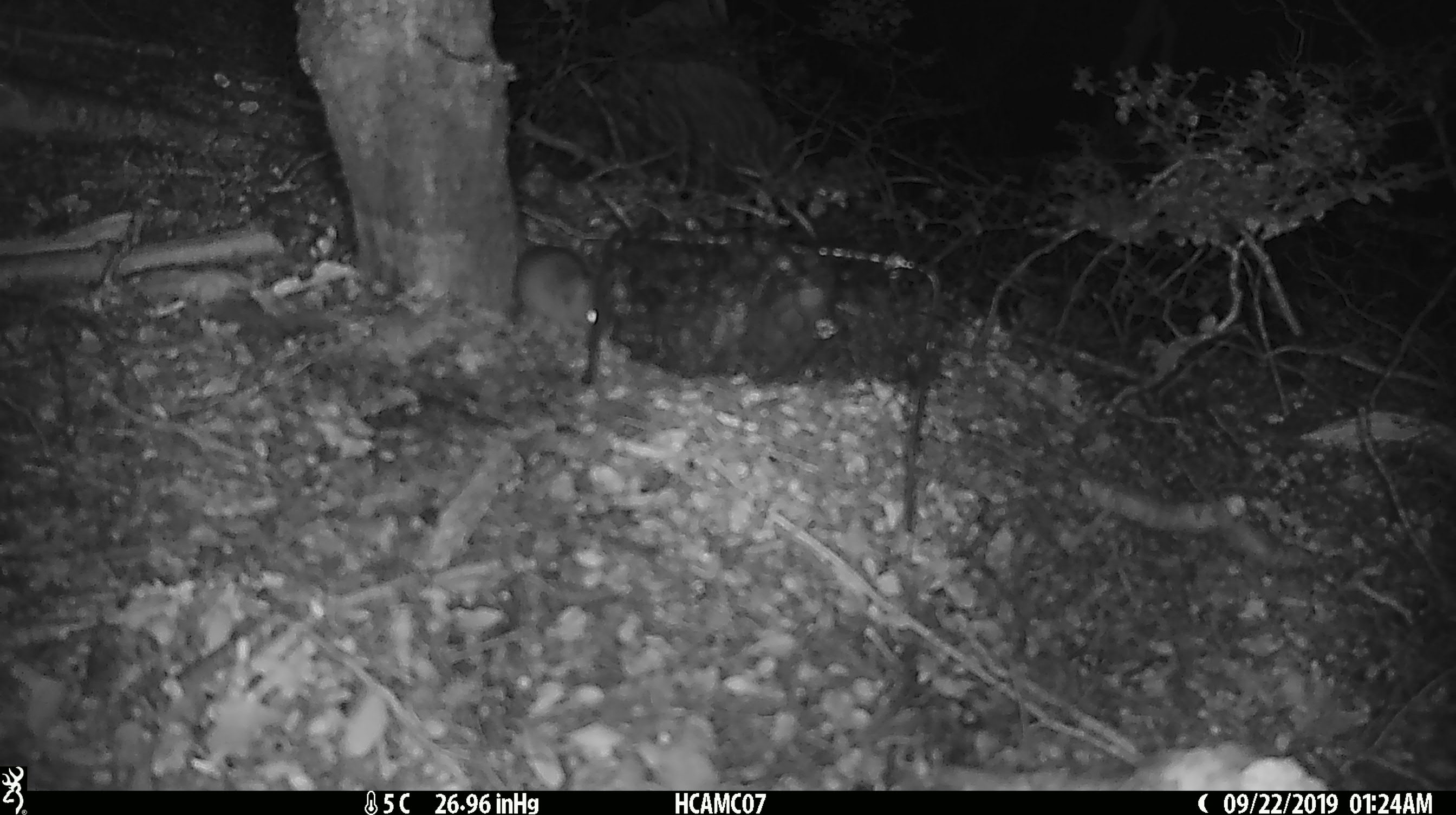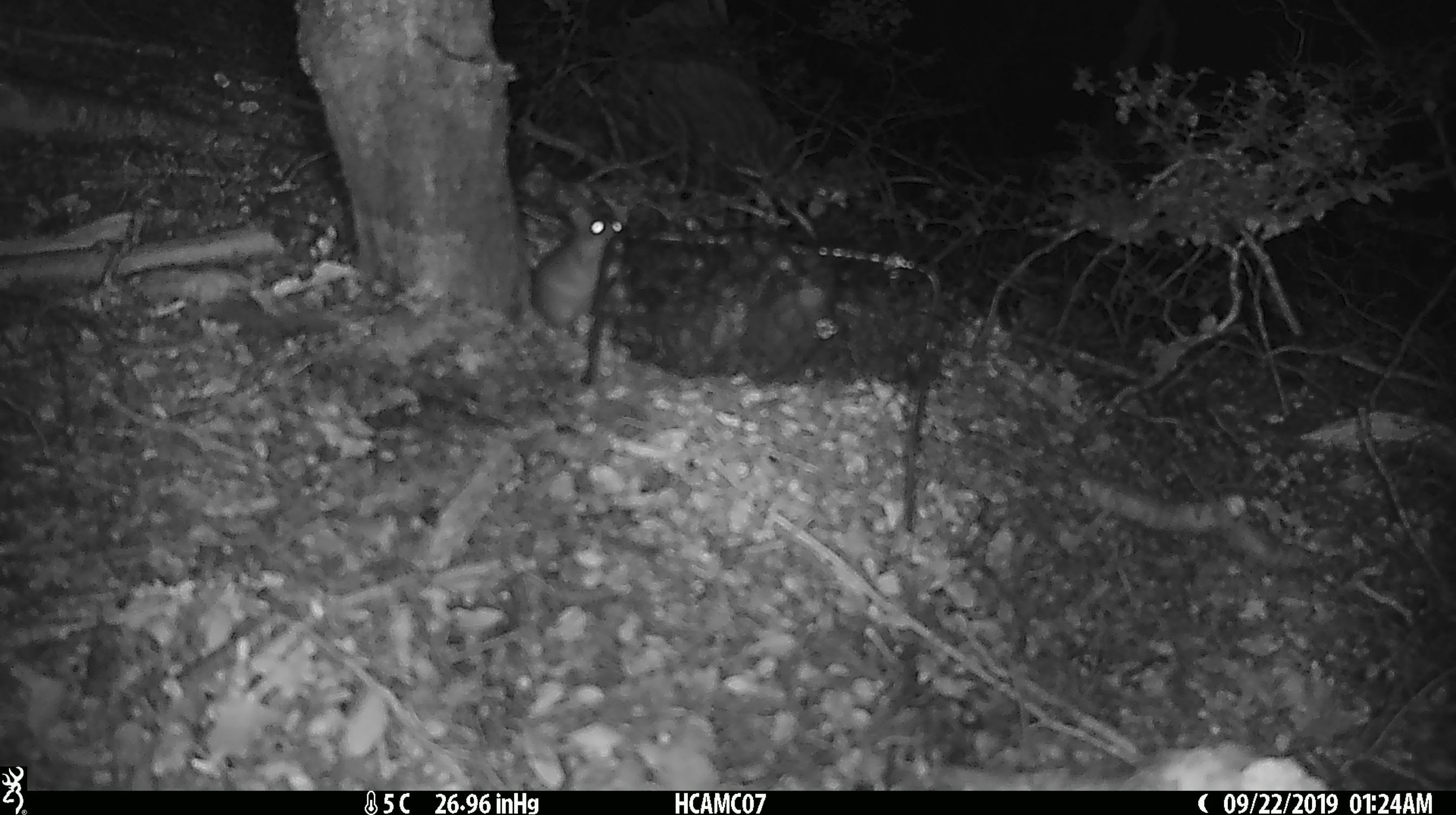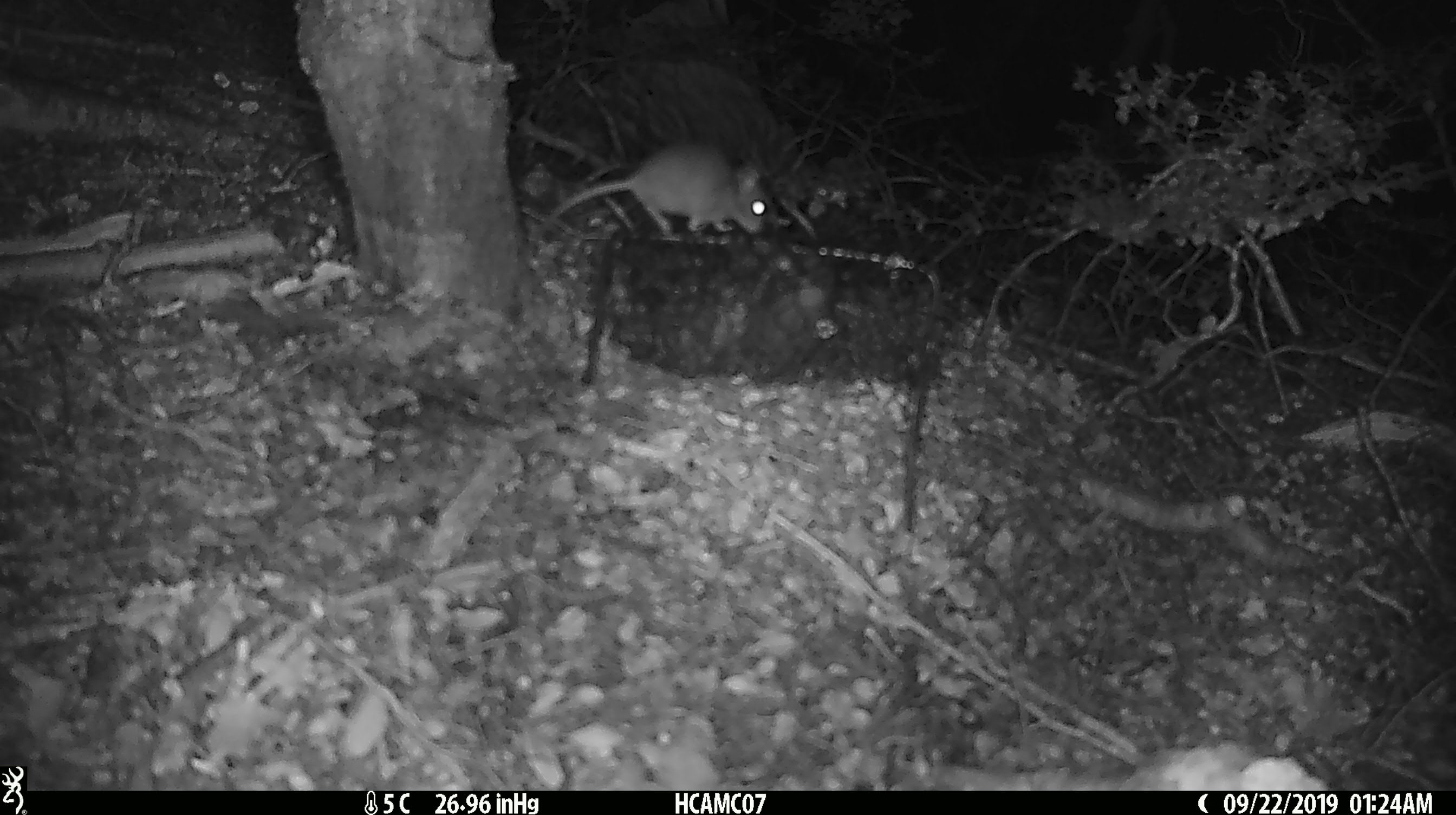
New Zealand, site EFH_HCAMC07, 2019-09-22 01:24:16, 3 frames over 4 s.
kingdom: Animalia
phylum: Chordata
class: Mammalia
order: Rodentia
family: Muridae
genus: Mus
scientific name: Mus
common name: mouse